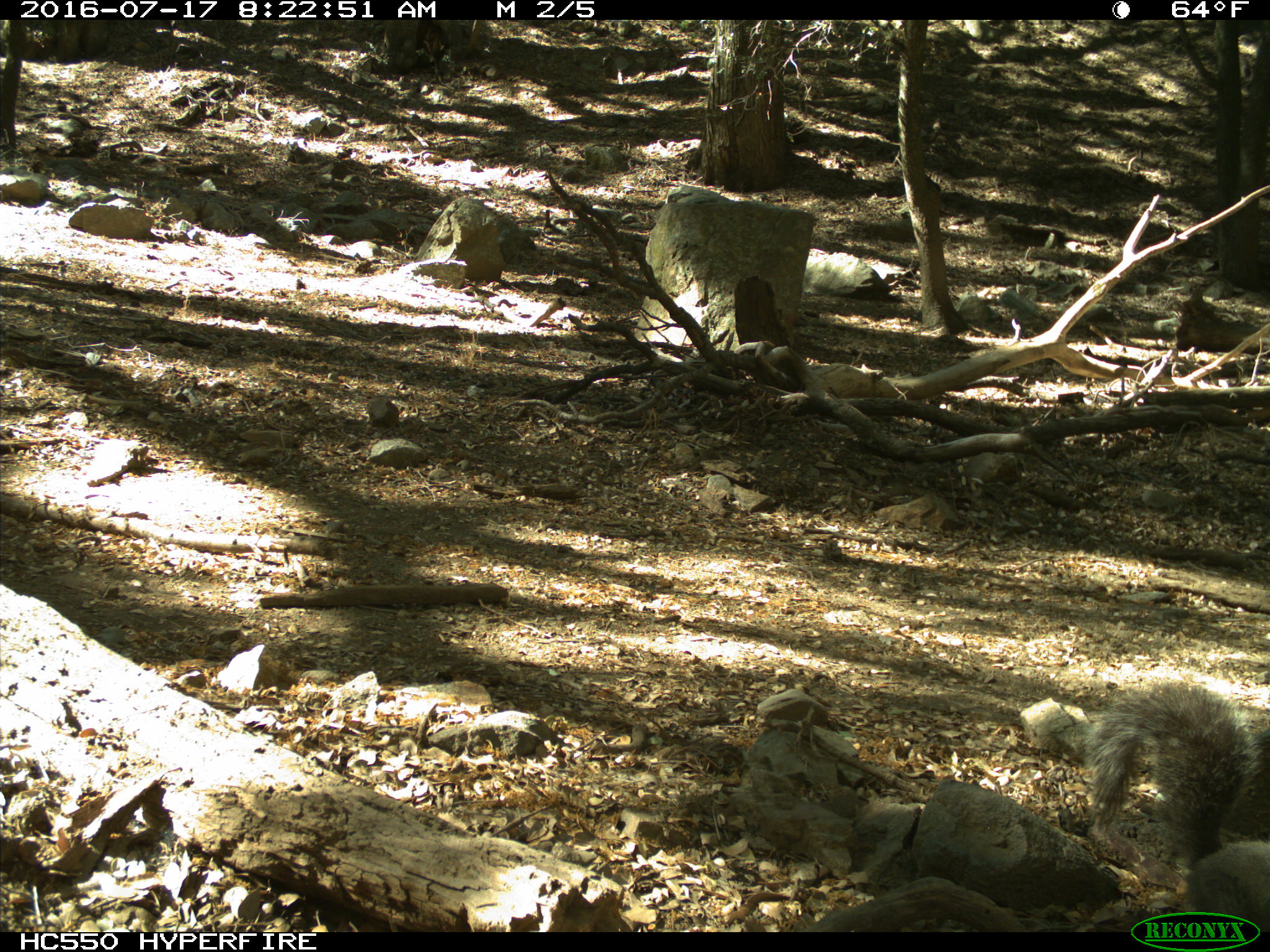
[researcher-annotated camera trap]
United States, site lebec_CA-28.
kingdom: Animalia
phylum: Chordata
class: Mammalia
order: Rodentia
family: Sciuridae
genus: Sciurus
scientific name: Sciurus carolinensis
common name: eastern gray squirrel